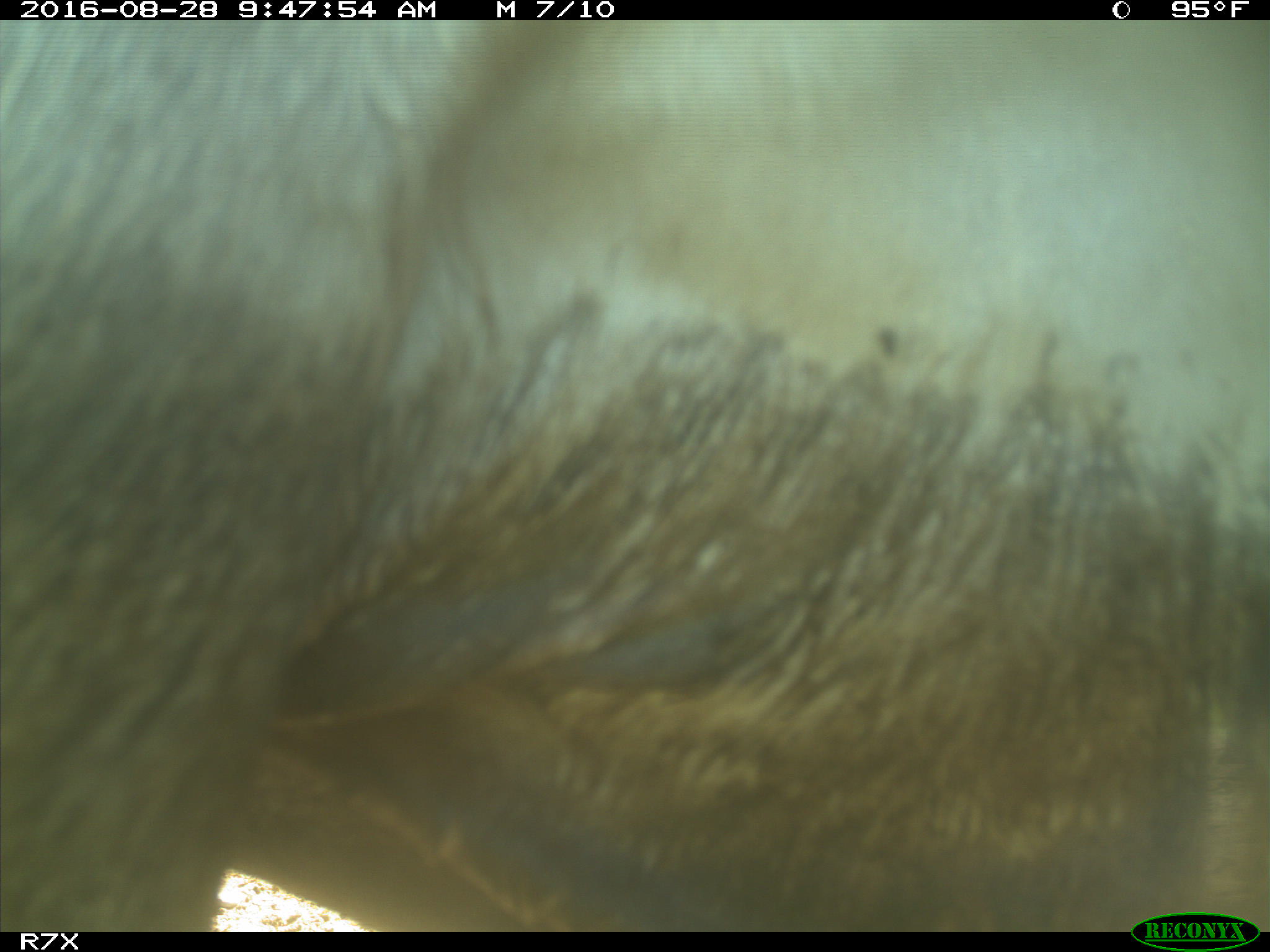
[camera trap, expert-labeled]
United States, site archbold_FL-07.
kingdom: Animalia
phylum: Chordata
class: Mammalia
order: Artiodactyla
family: Bovidae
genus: Bos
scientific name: Bos taurus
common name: domestic cow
Bos taurus (domestic cow).